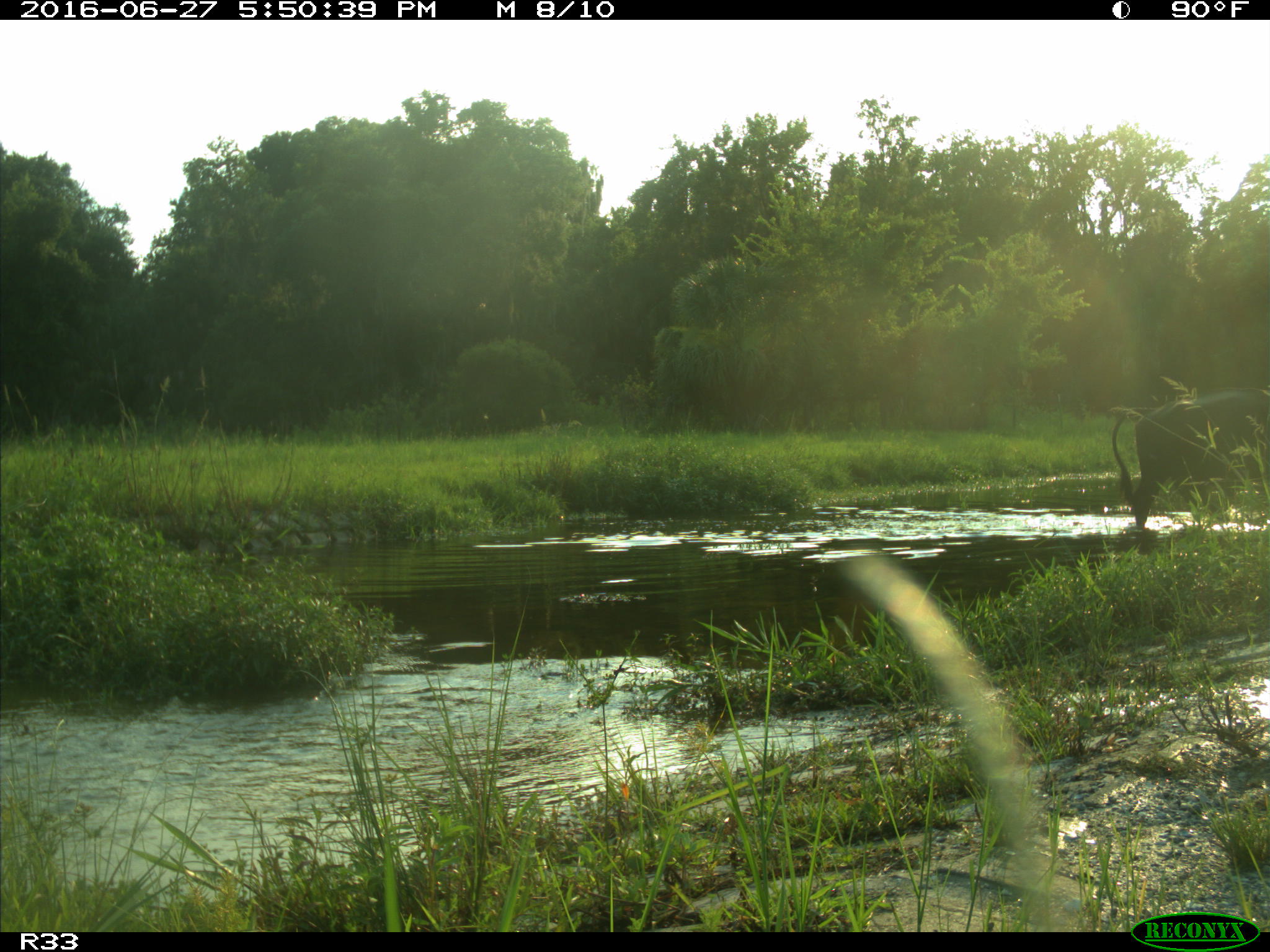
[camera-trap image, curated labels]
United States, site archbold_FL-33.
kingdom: Animalia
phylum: Chordata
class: Mammalia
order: Artiodactyla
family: Bovidae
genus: Bos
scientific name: Bos taurus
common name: domestic cow